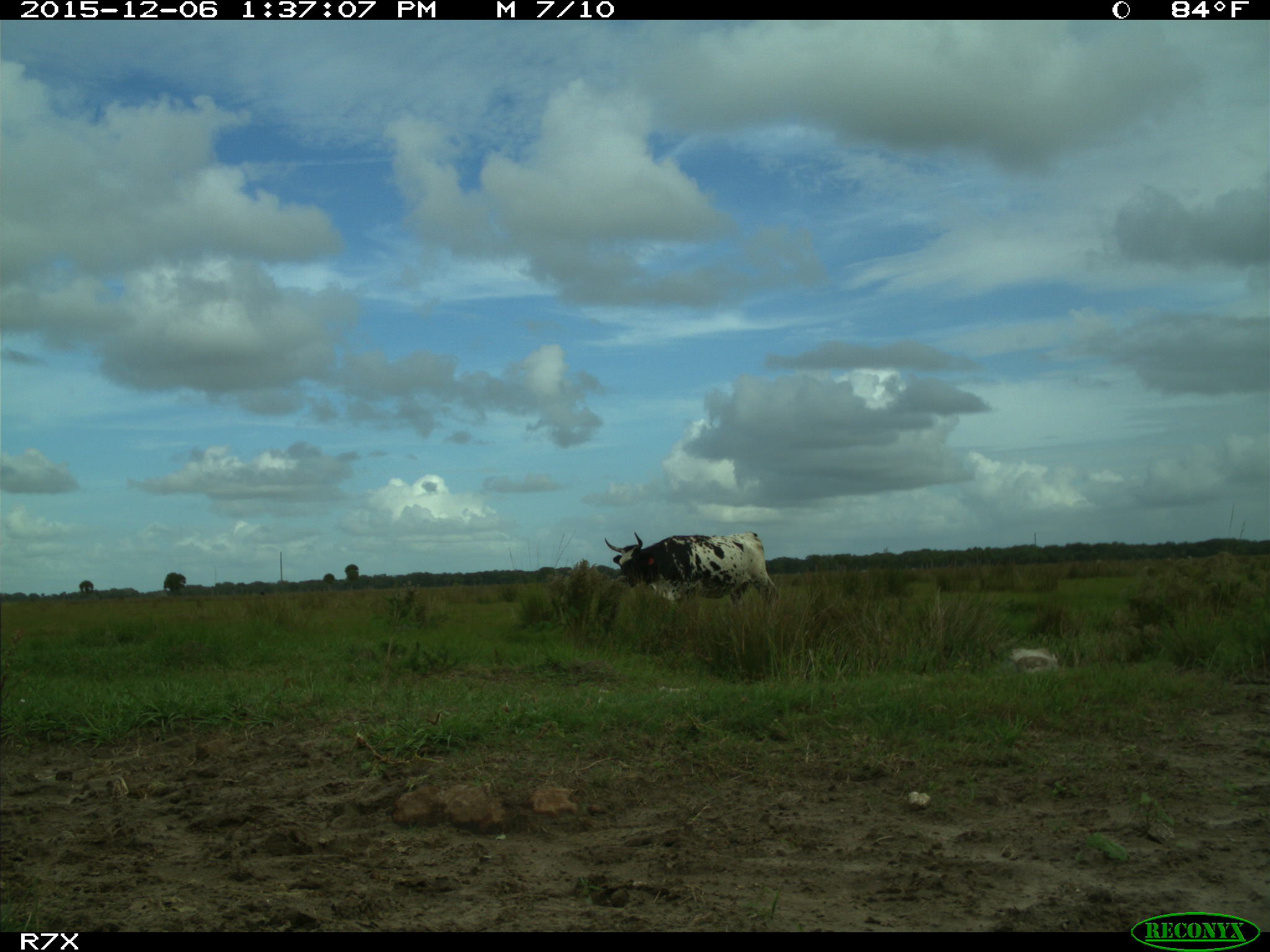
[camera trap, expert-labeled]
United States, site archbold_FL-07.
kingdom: Animalia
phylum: Chordata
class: Mammalia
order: Artiodactyla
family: Bovidae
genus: Bos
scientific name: Bos taurus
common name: domestic cow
Bos taurus (domestic cow).